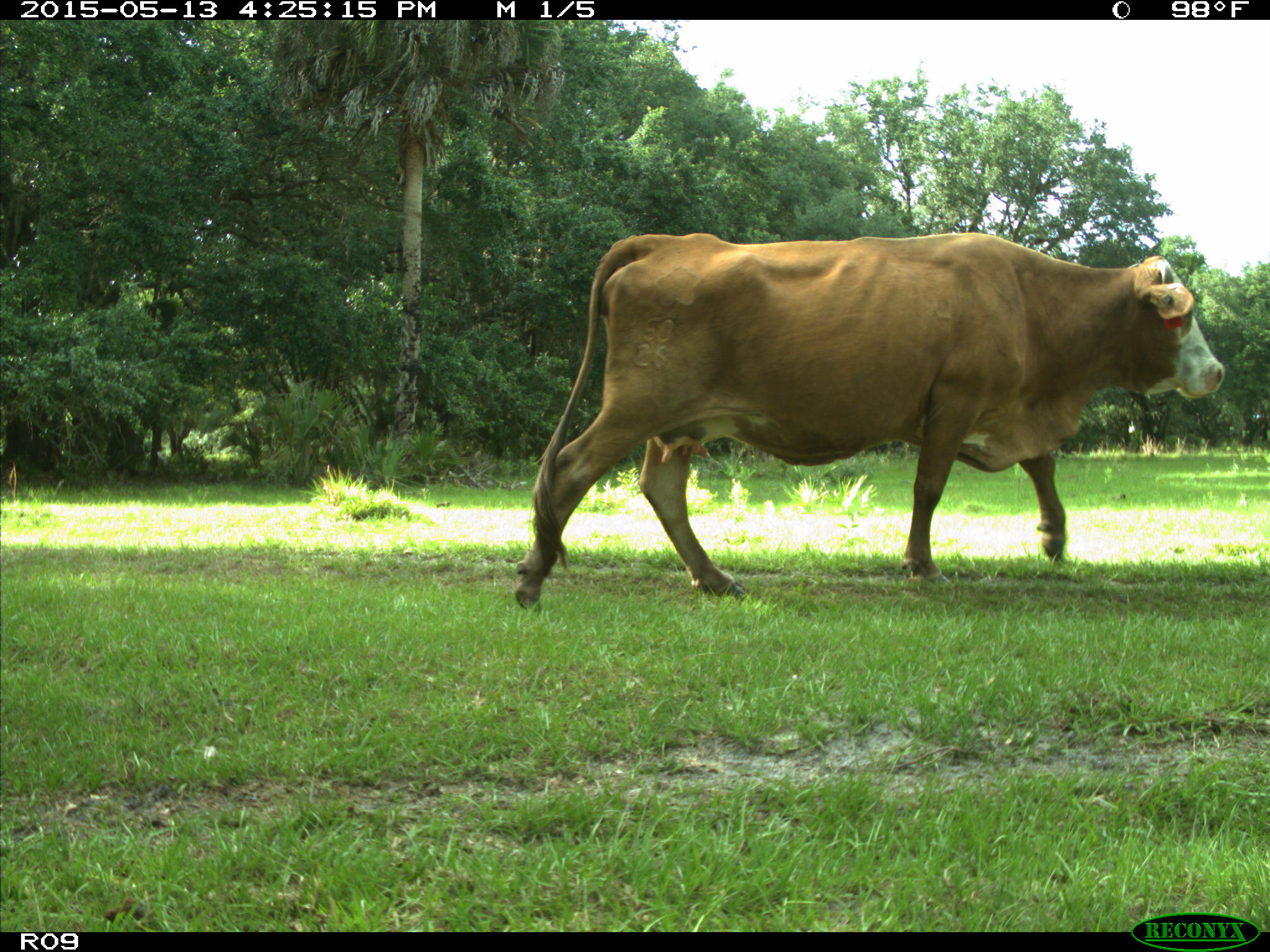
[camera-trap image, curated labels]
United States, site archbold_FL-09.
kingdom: Animalia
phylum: Chordata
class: Mammalia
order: Artiodactyla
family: Bovidae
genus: Bos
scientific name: Bos taurus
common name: domestic cow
Bos taurus (domestic cow).